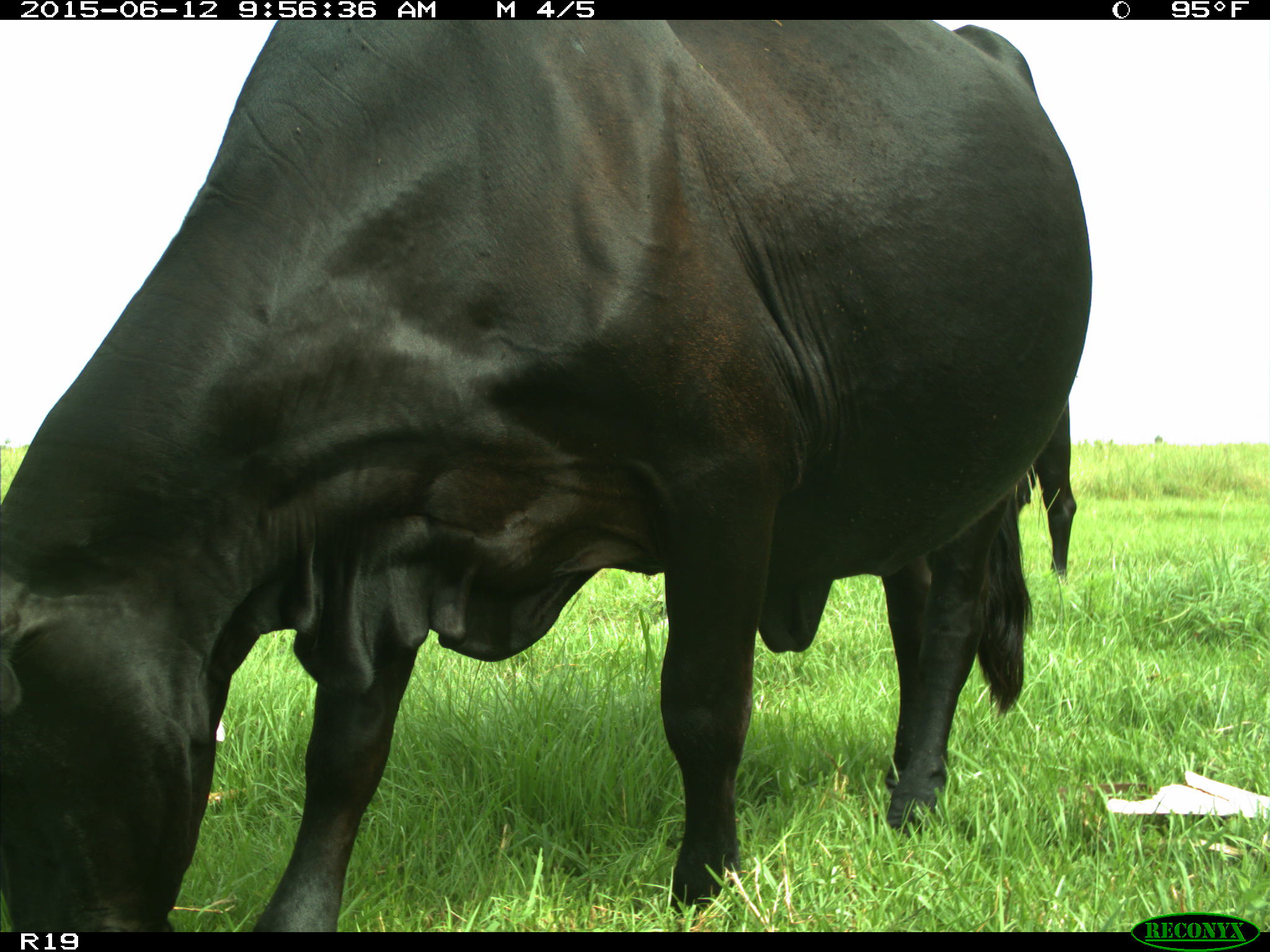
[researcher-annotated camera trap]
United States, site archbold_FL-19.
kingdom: Animalia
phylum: Chordata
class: Mammalia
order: Artiodactyla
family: Bovidae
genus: Bos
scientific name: Bos taurus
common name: domestic cow